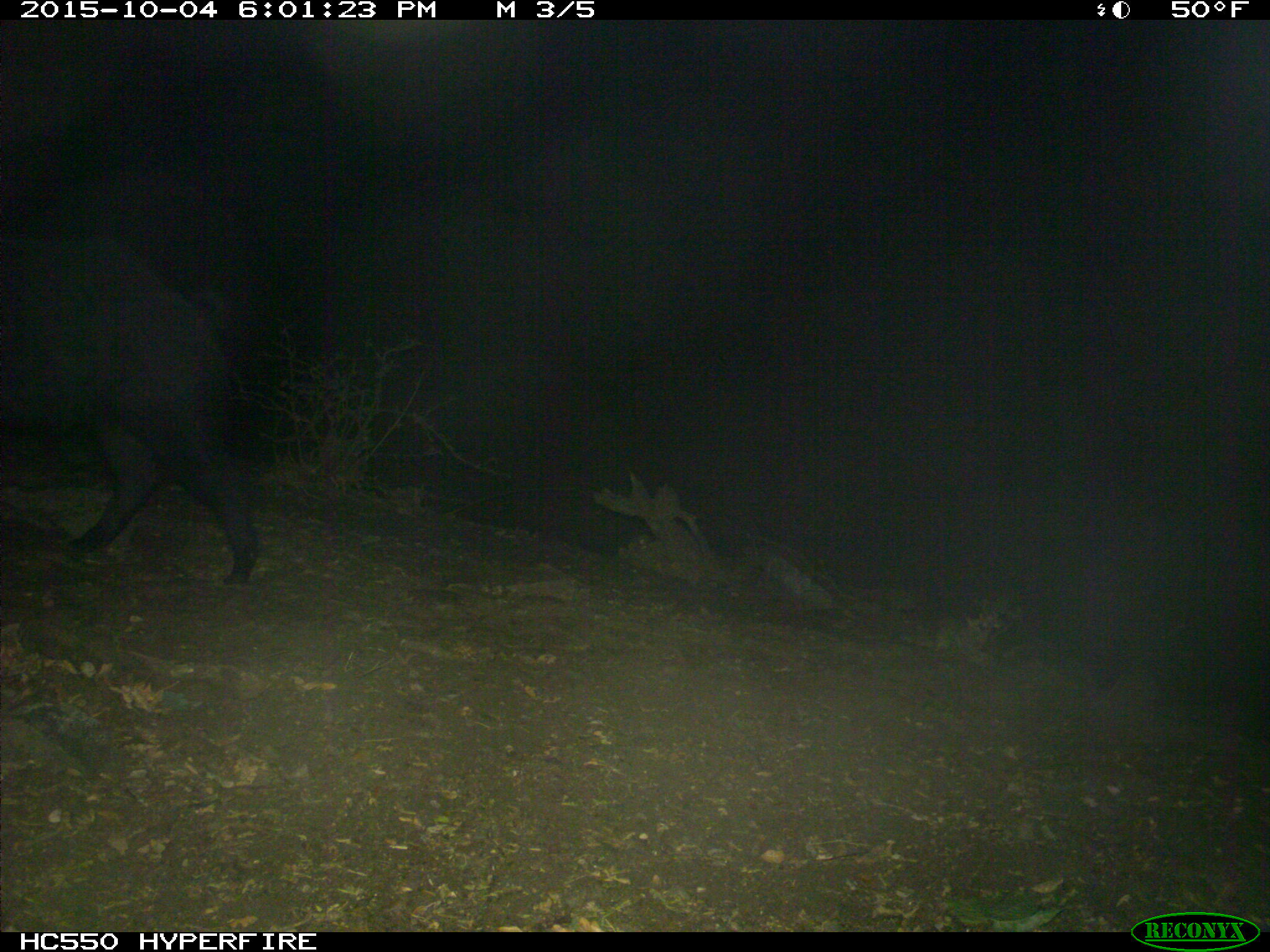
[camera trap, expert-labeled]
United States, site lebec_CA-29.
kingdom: Animalia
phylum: Chordata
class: Mammalia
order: Artiodactyla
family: Suidae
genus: Sus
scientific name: Sus scrofa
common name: wild boar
Sus scrofa (wild boar).